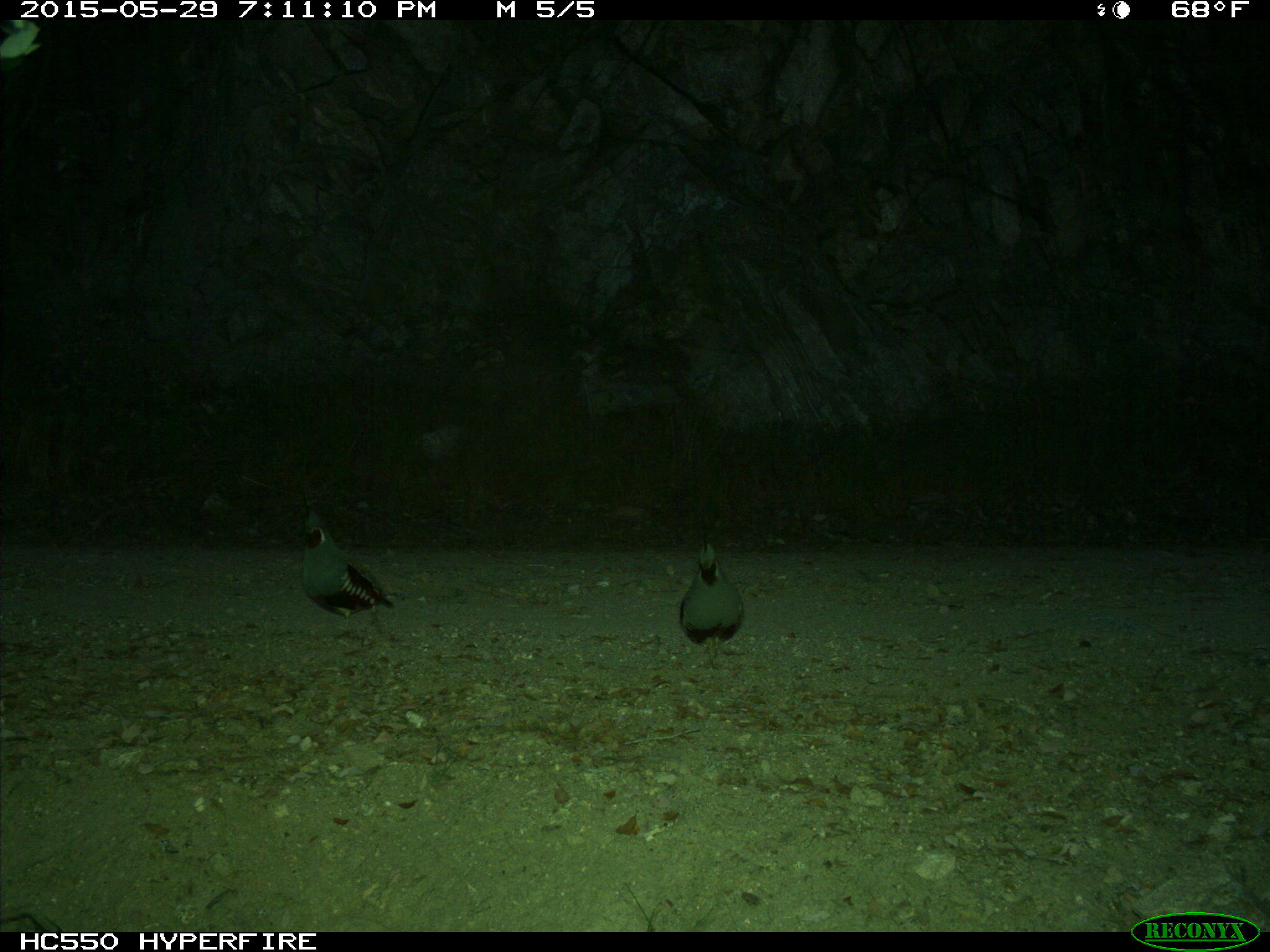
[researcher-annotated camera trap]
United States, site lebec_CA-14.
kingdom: Animalia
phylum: Chordata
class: Aves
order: Galliformes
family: Odontophoridae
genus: Callipepla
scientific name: Callipepla californica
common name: california quail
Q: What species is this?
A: Callipepla californica (california quail).